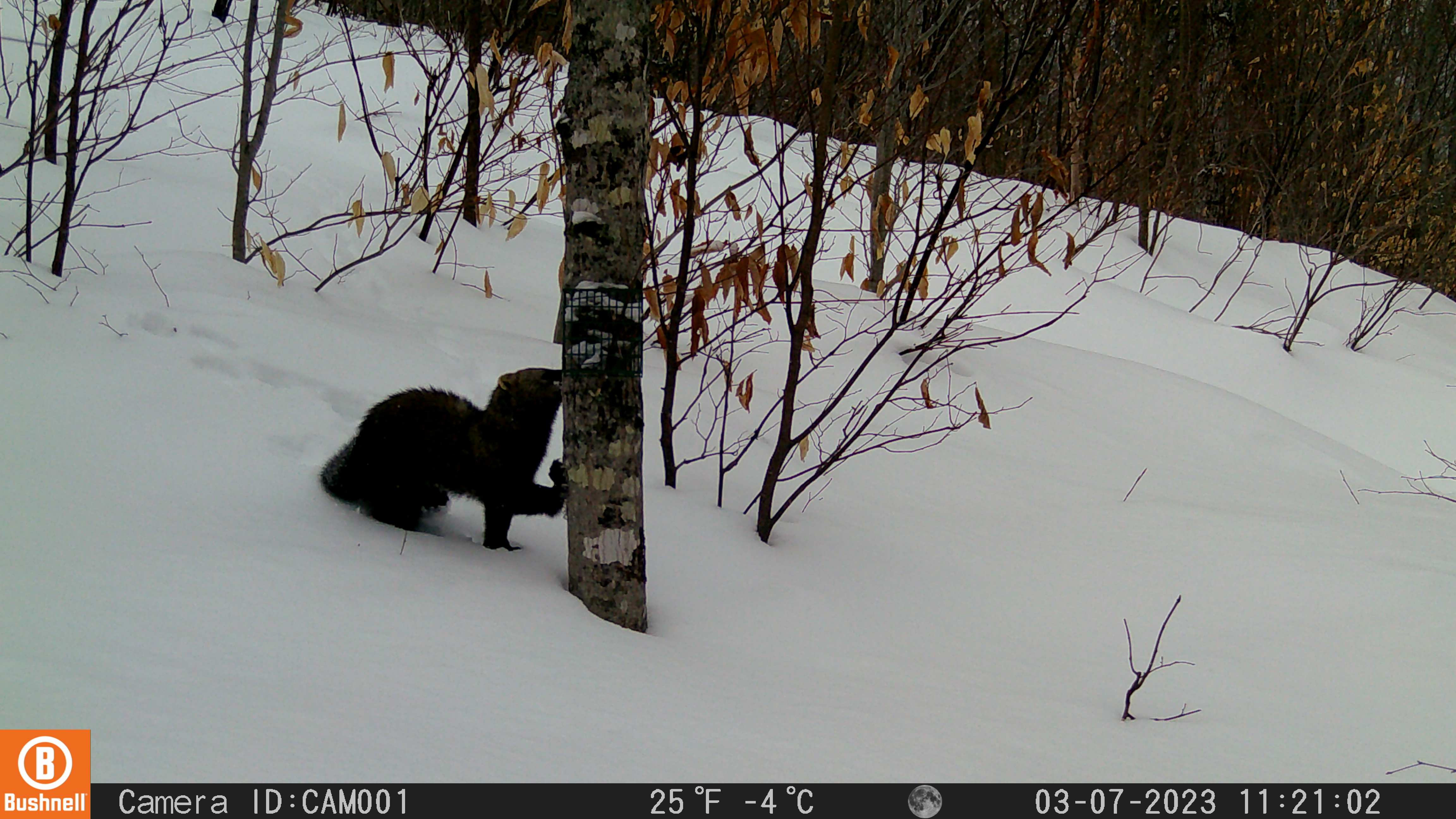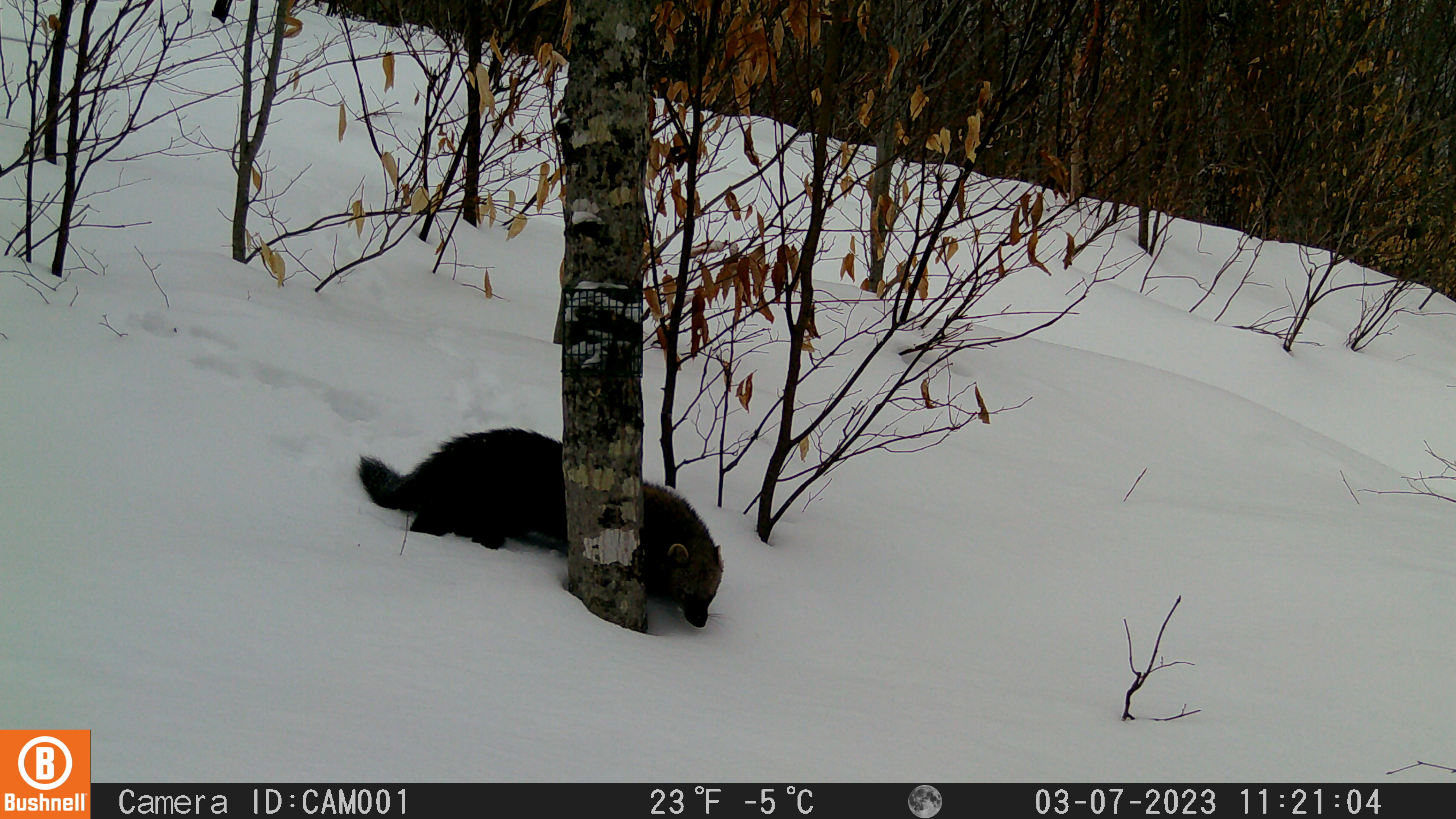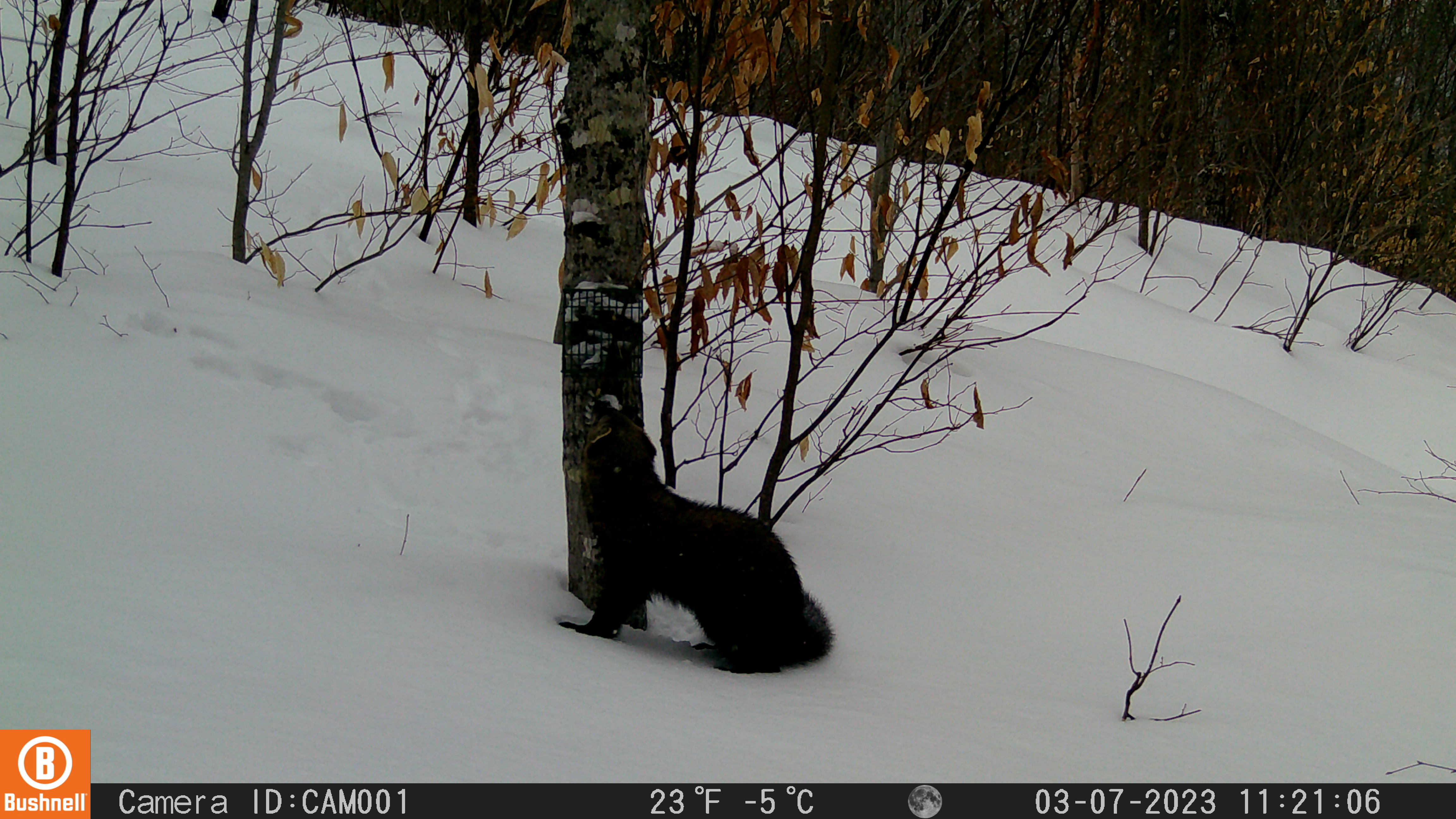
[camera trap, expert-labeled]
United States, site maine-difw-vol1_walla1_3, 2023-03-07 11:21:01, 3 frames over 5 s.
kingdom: Animalia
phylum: Chordata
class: Mammalia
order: Carnivora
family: Mustelidae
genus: Pekania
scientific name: Pekania pennanti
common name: fisher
Fisher (Pekania pennanti).